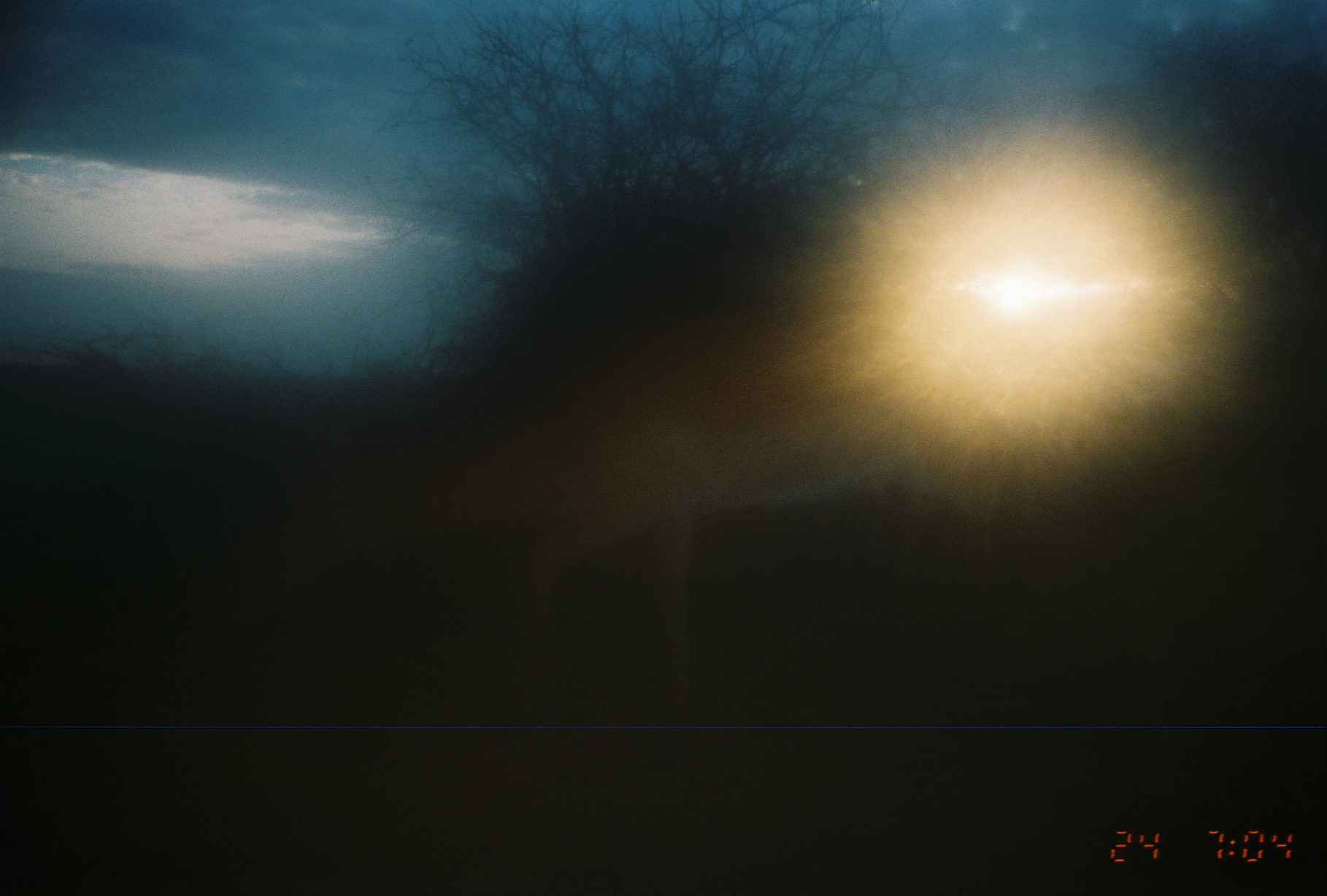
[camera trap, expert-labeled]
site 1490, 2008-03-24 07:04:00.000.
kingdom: Animalia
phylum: Chordata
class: Mammalia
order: Artiodactyla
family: Bovidae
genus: Aepyceros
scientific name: Aepyceros melampus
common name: impala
Aepyceros melampus (impala), count 1.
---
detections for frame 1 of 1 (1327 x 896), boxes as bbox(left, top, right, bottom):
aepyceros melampus: bbox(214, 271, 1225, 740)